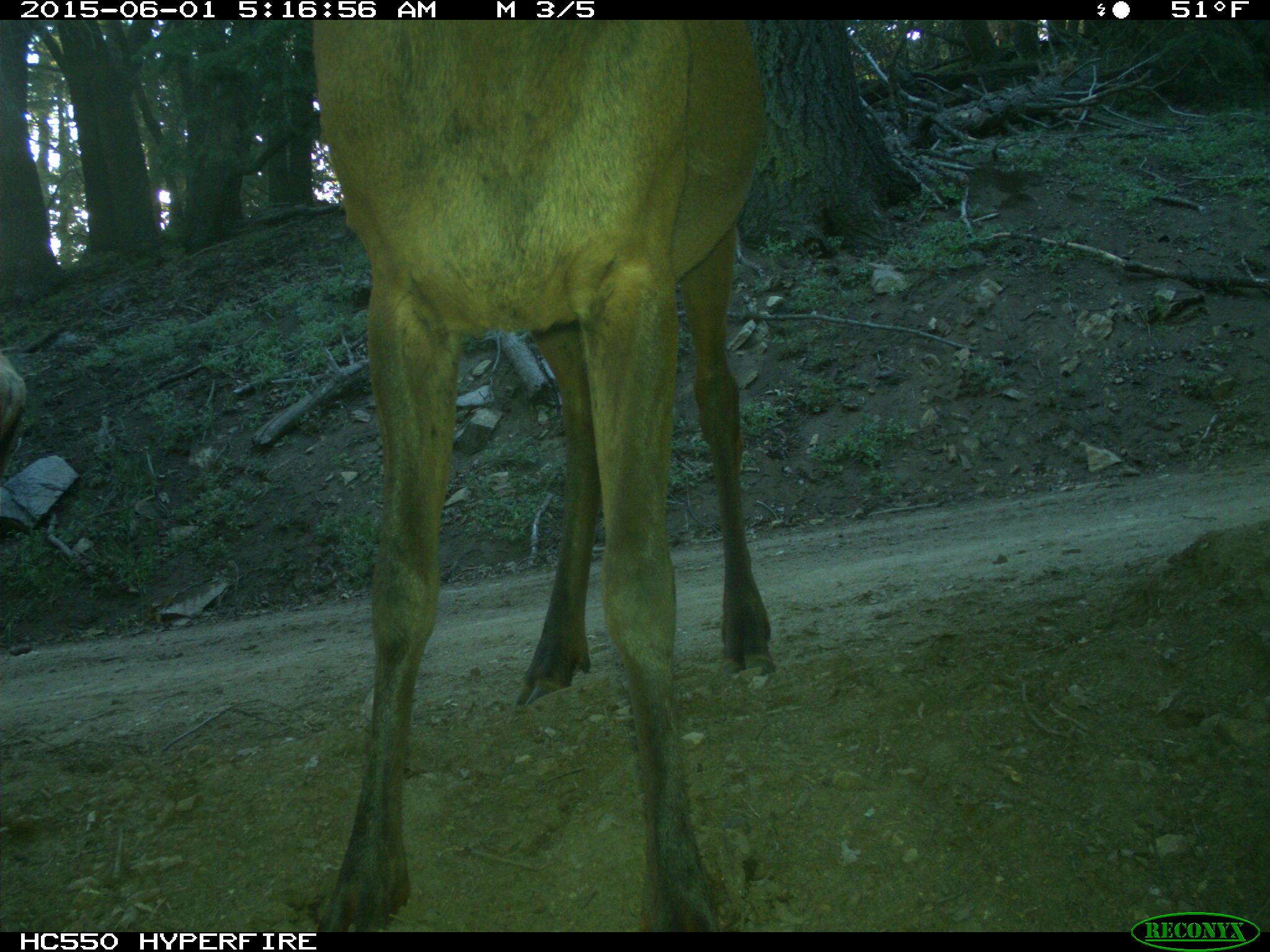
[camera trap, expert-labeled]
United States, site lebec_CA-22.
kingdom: Animalia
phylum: Chordata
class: Mammalia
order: Artiodactyla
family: Cervidae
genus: Cervus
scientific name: Cervus canadensis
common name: elk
Cervus canadensis (elk).